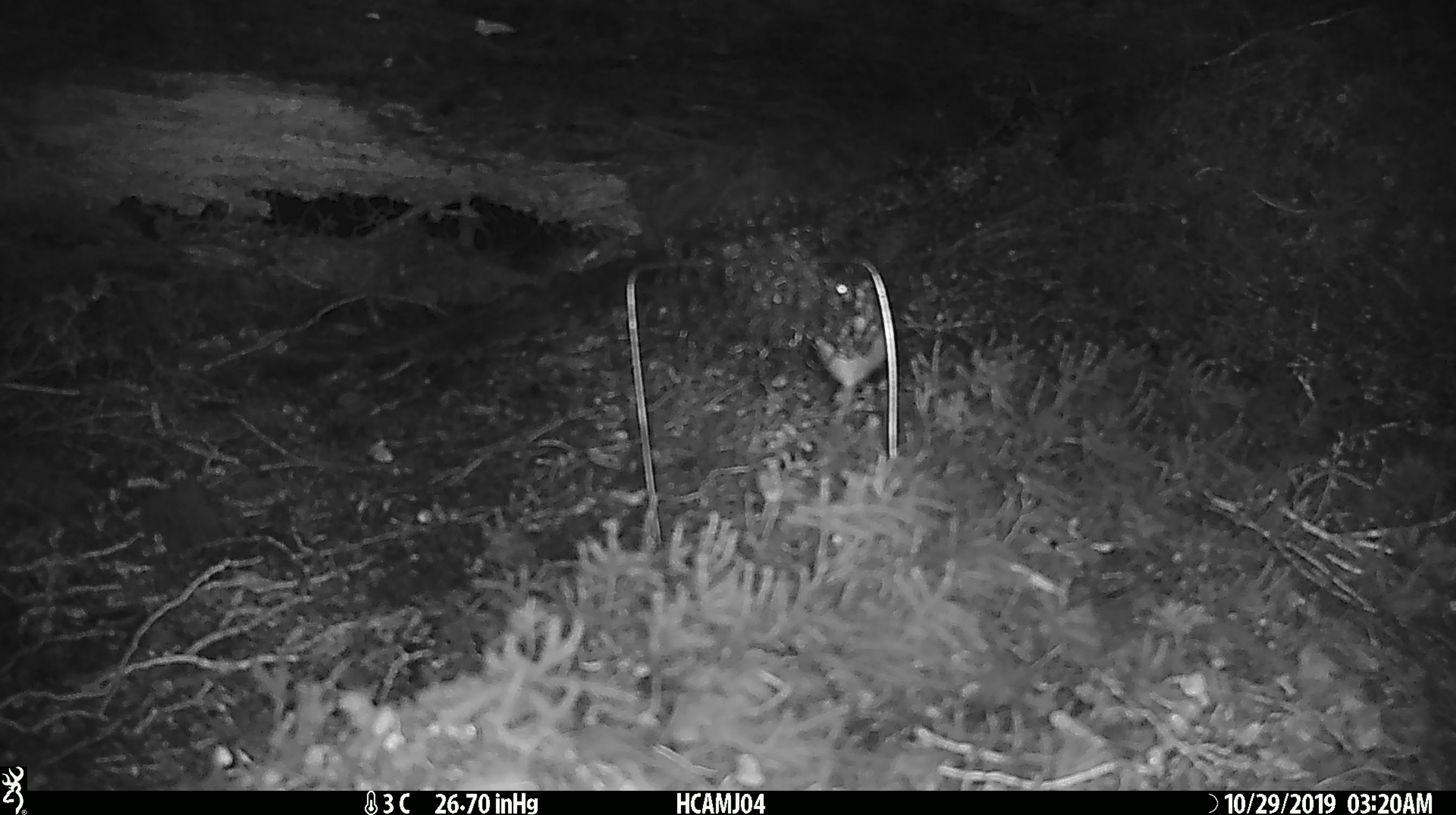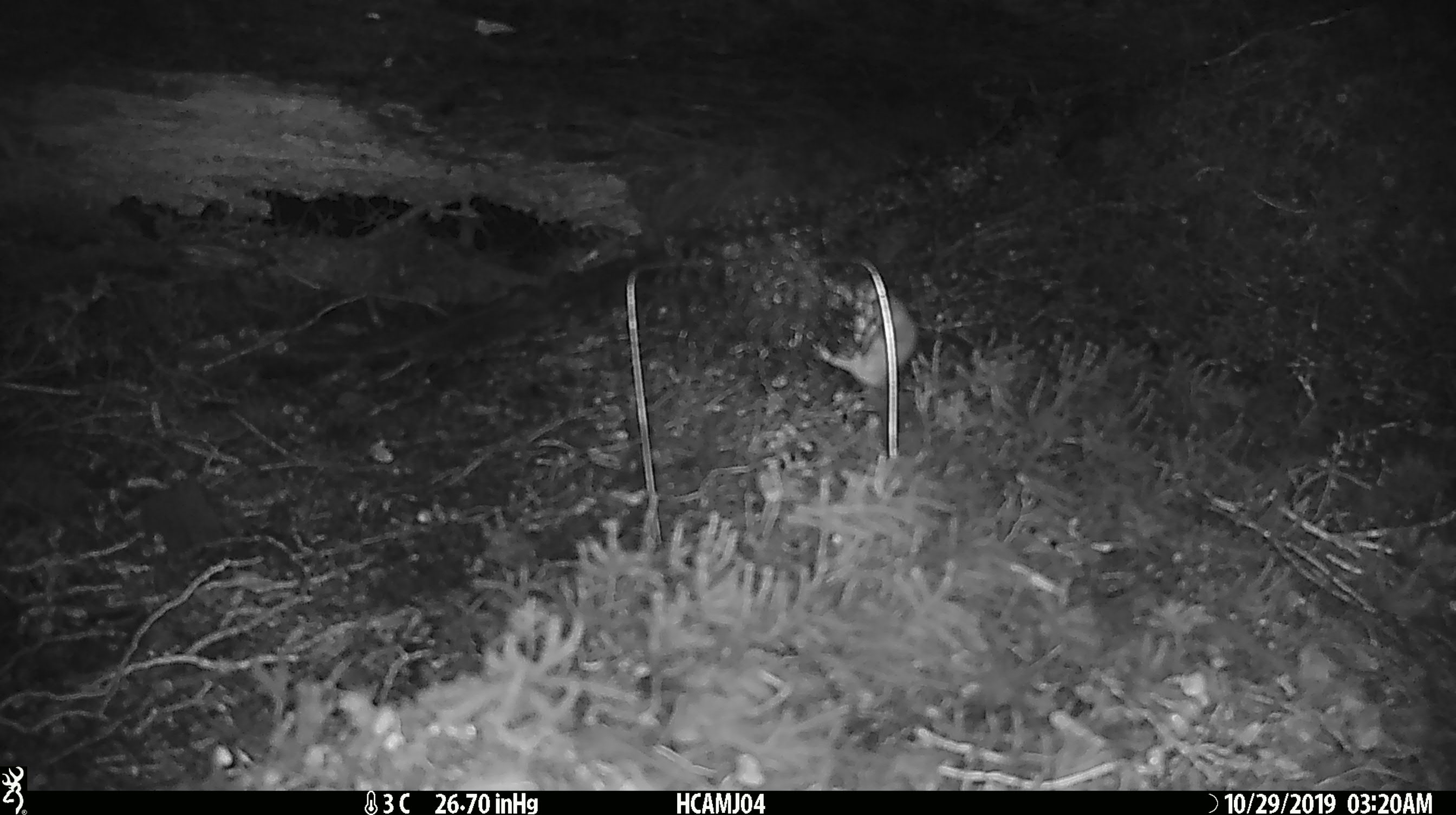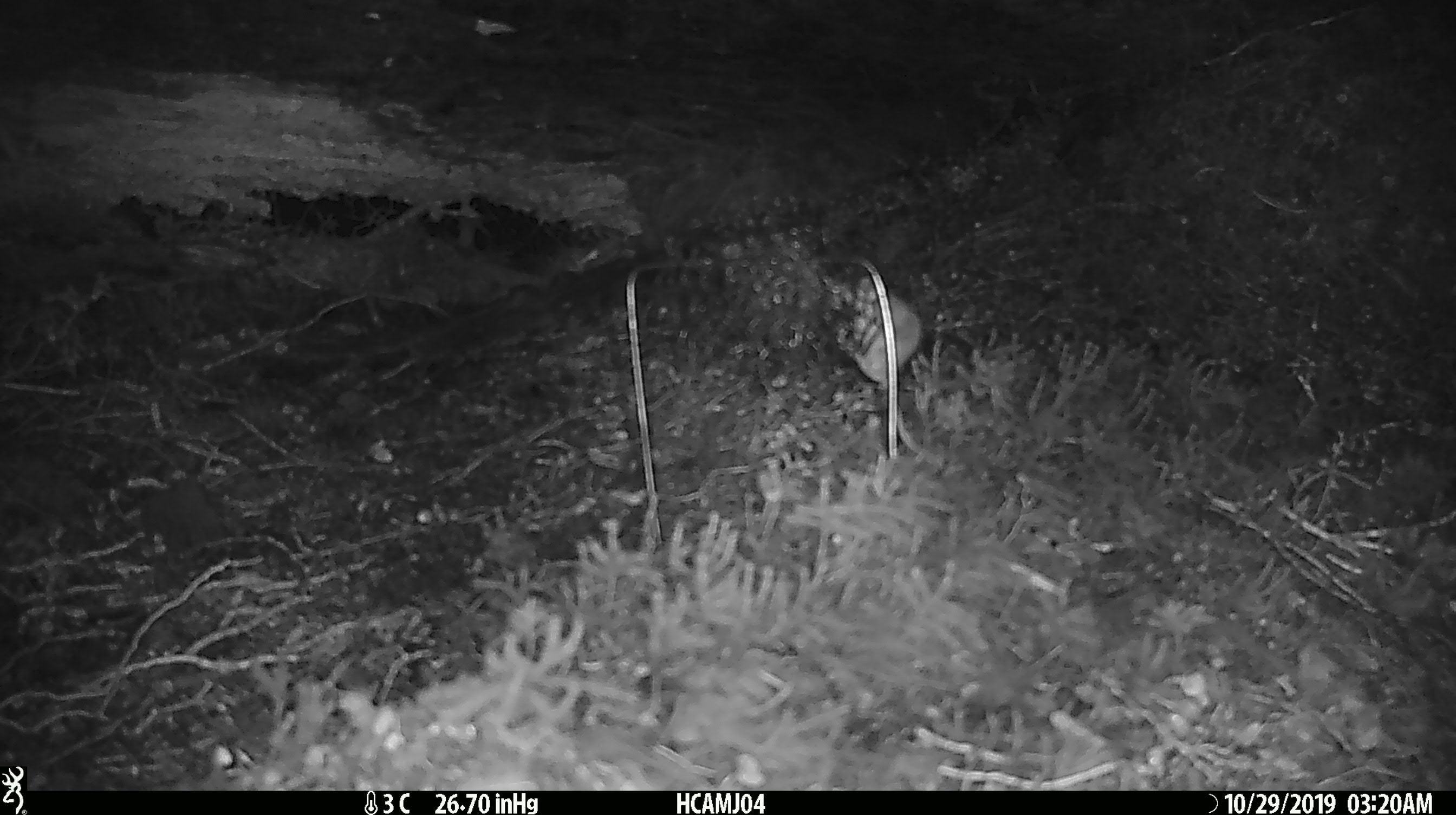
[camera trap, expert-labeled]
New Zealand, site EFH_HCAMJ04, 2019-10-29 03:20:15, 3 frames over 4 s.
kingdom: Animalia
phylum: Chordata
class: Mammalia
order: Rodentia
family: Muridae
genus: Mus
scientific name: Mus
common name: mouse